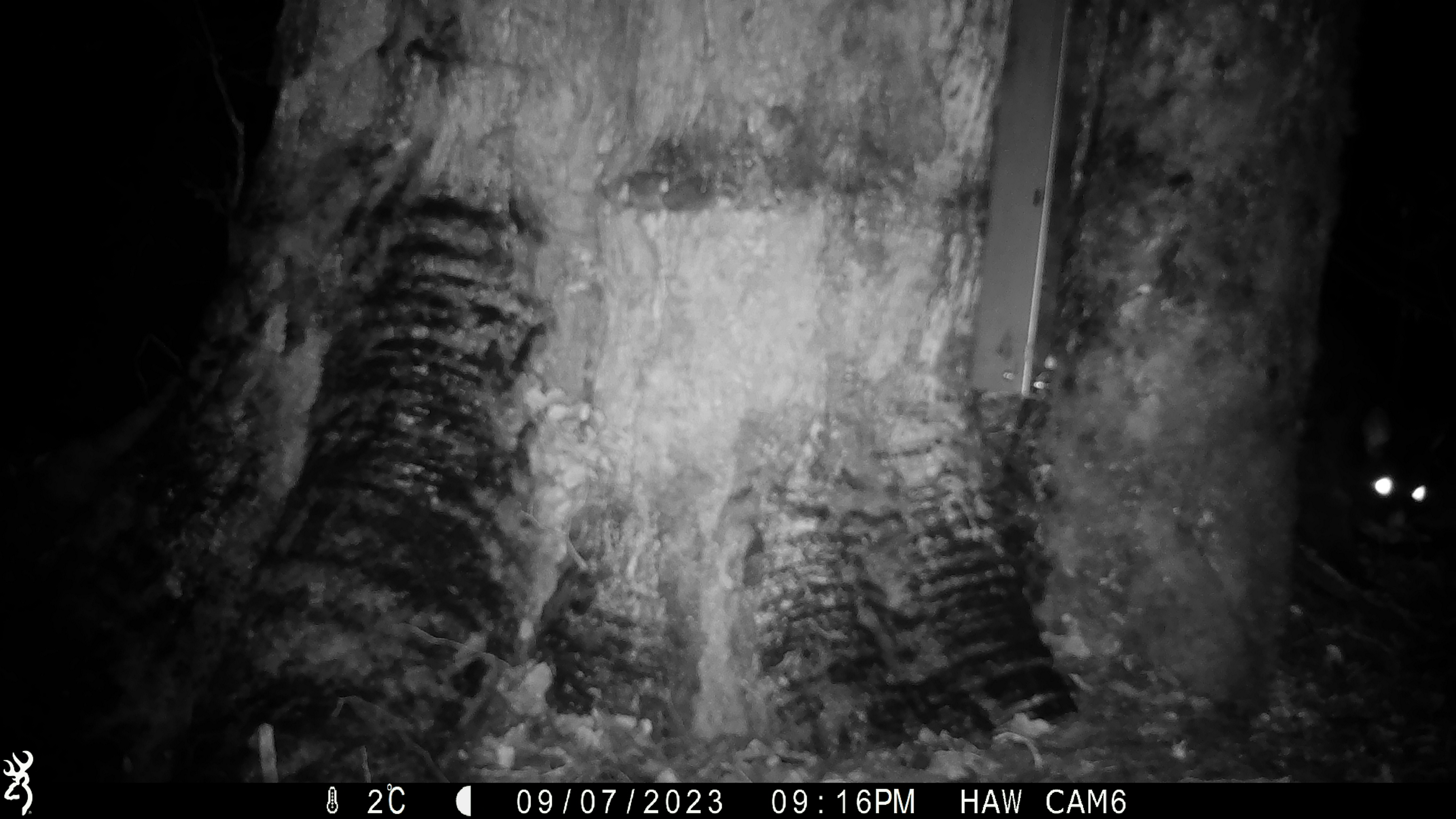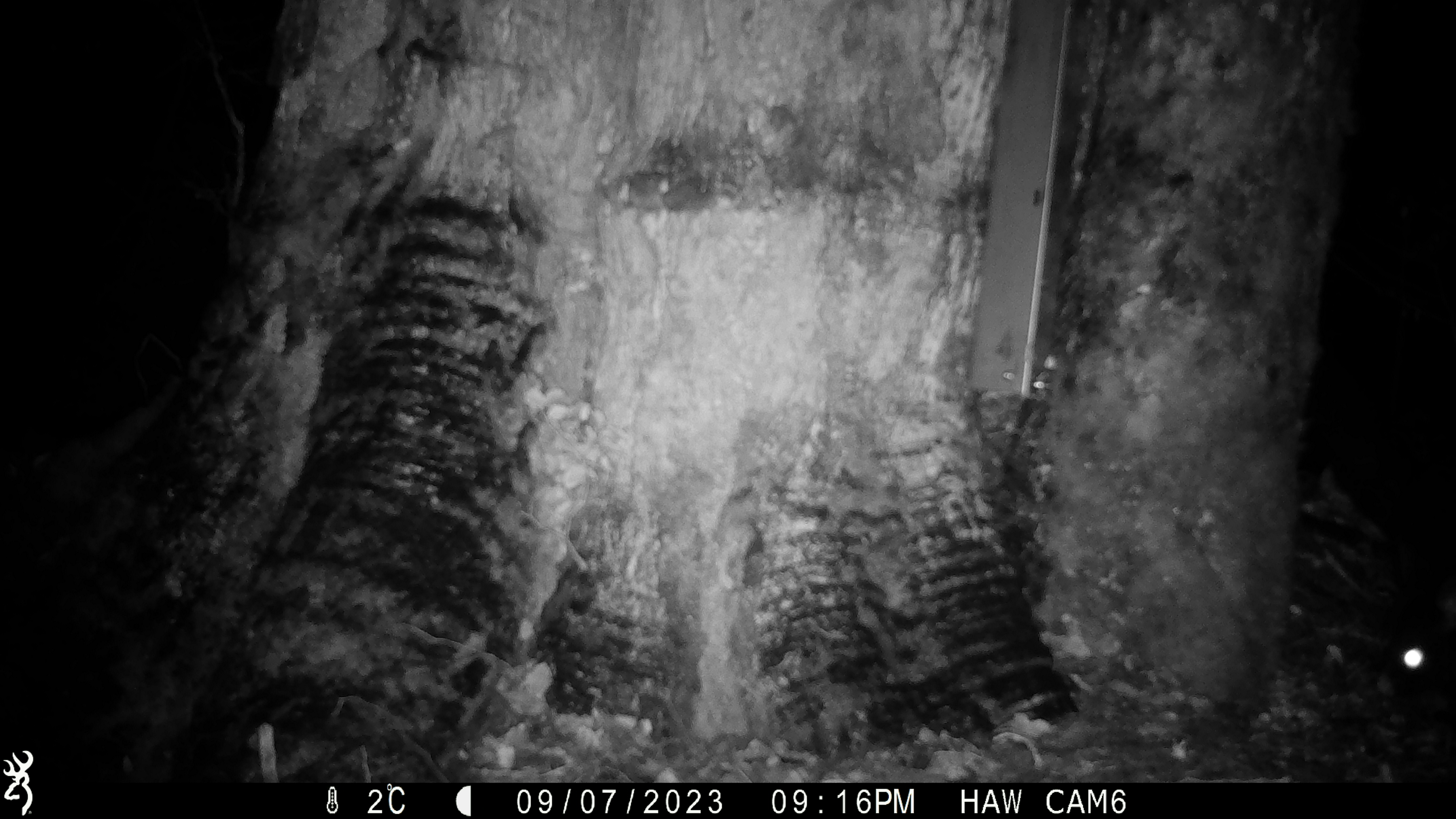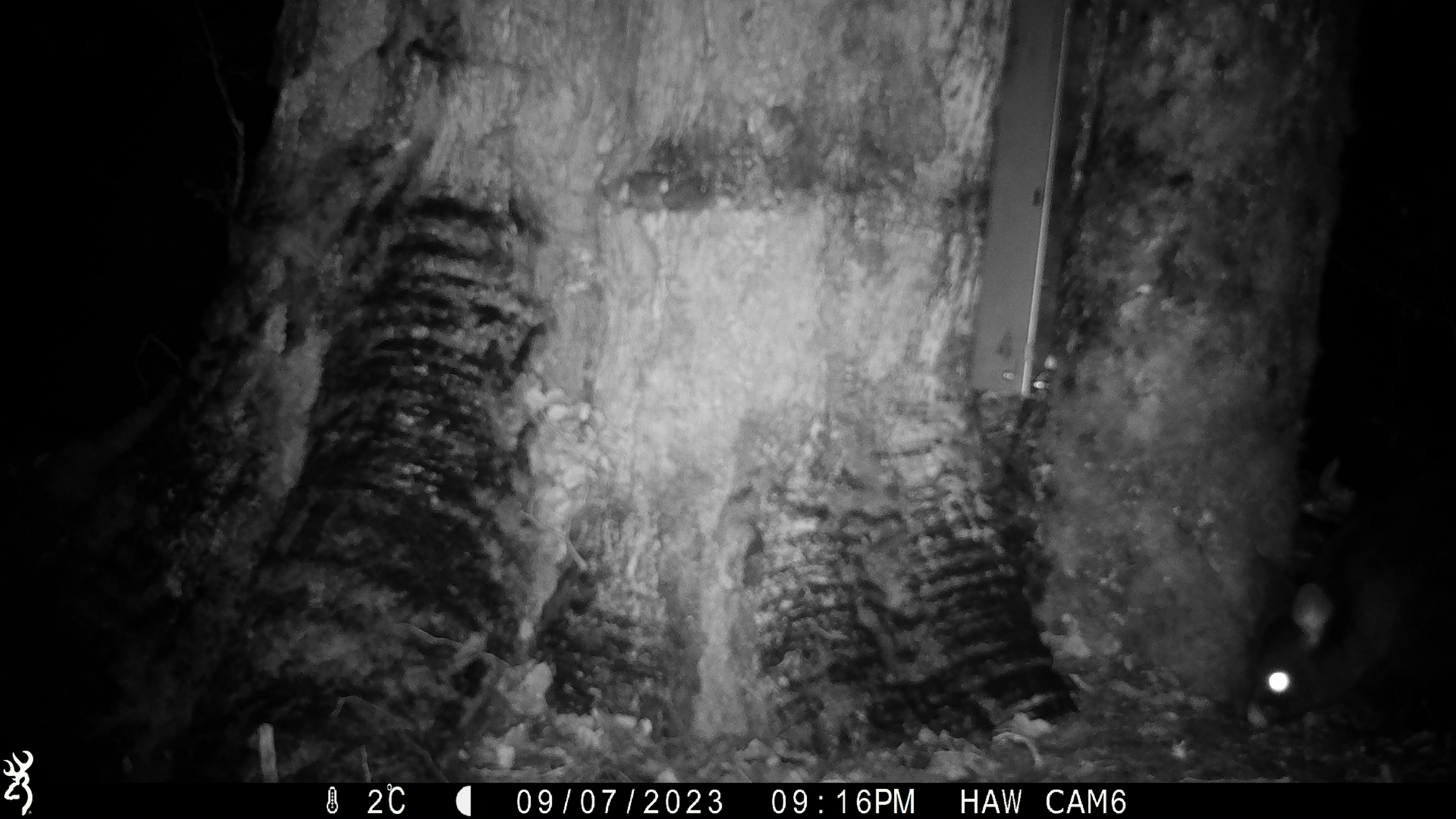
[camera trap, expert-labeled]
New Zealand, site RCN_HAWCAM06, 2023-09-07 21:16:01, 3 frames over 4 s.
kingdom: Animalia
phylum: Chordata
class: Mammalia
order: Diprotodontia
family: Phalangeridae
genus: Trichosurus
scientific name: Trichosurus vulpecula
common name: common brushtail possum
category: possum